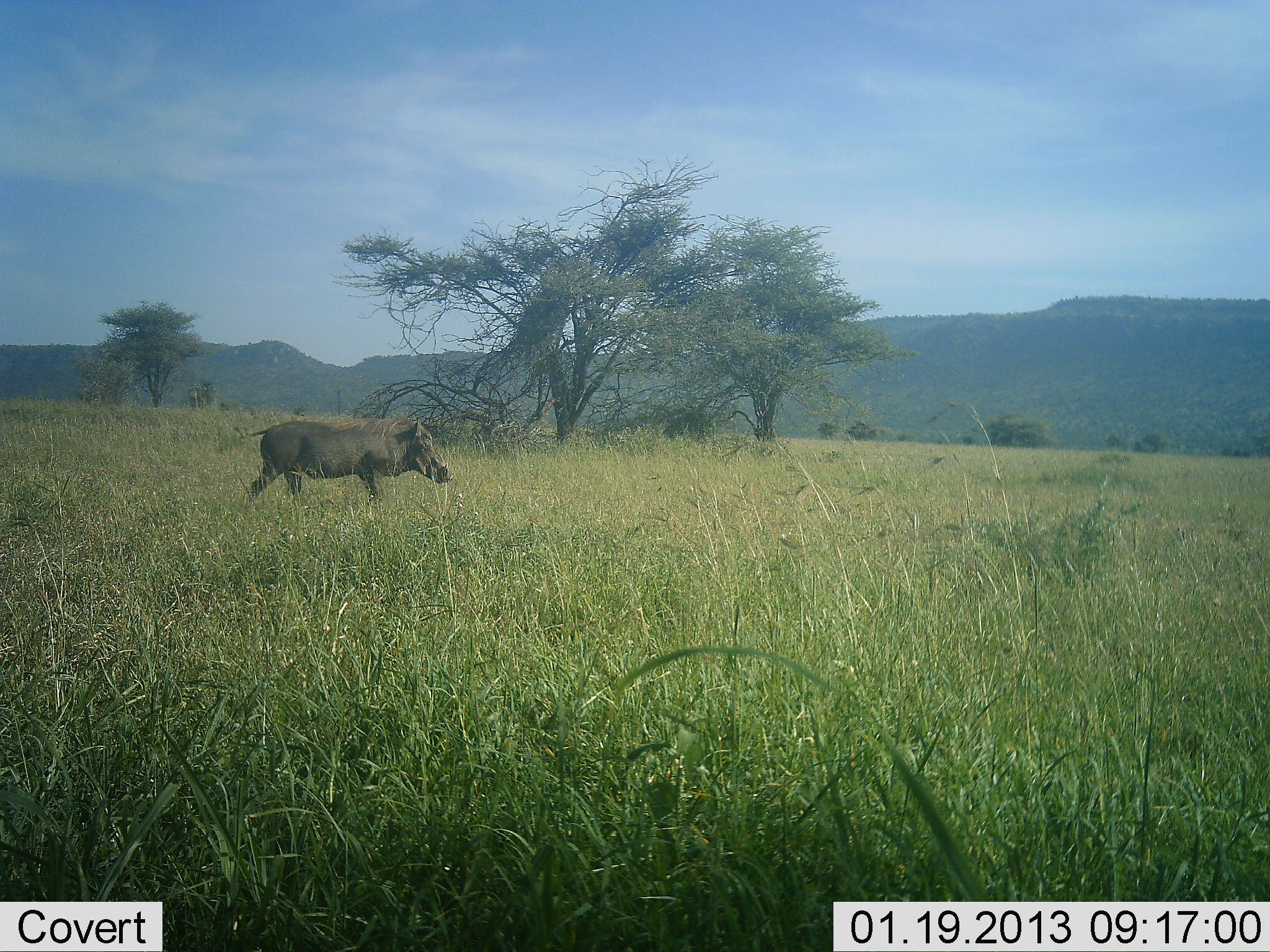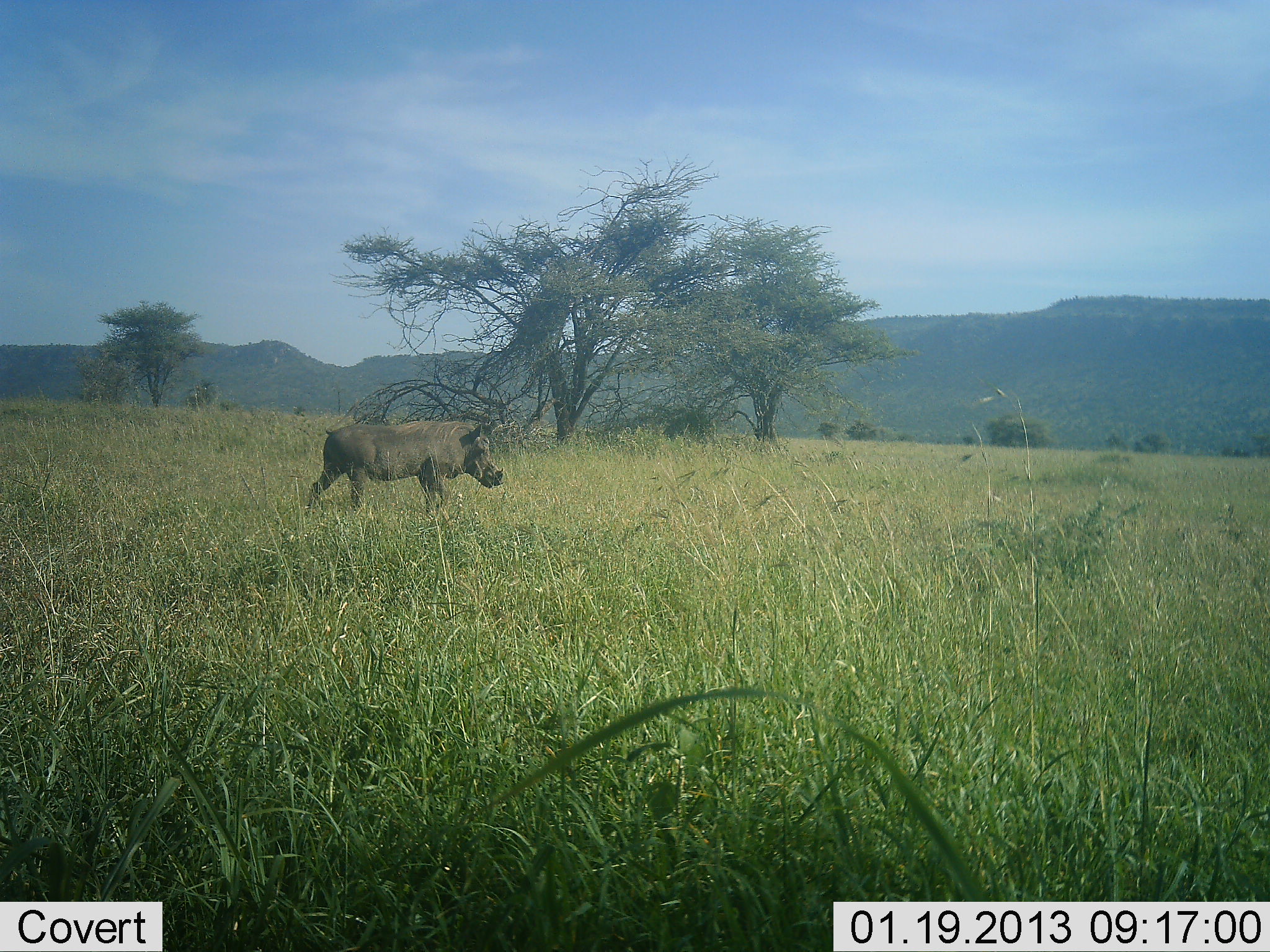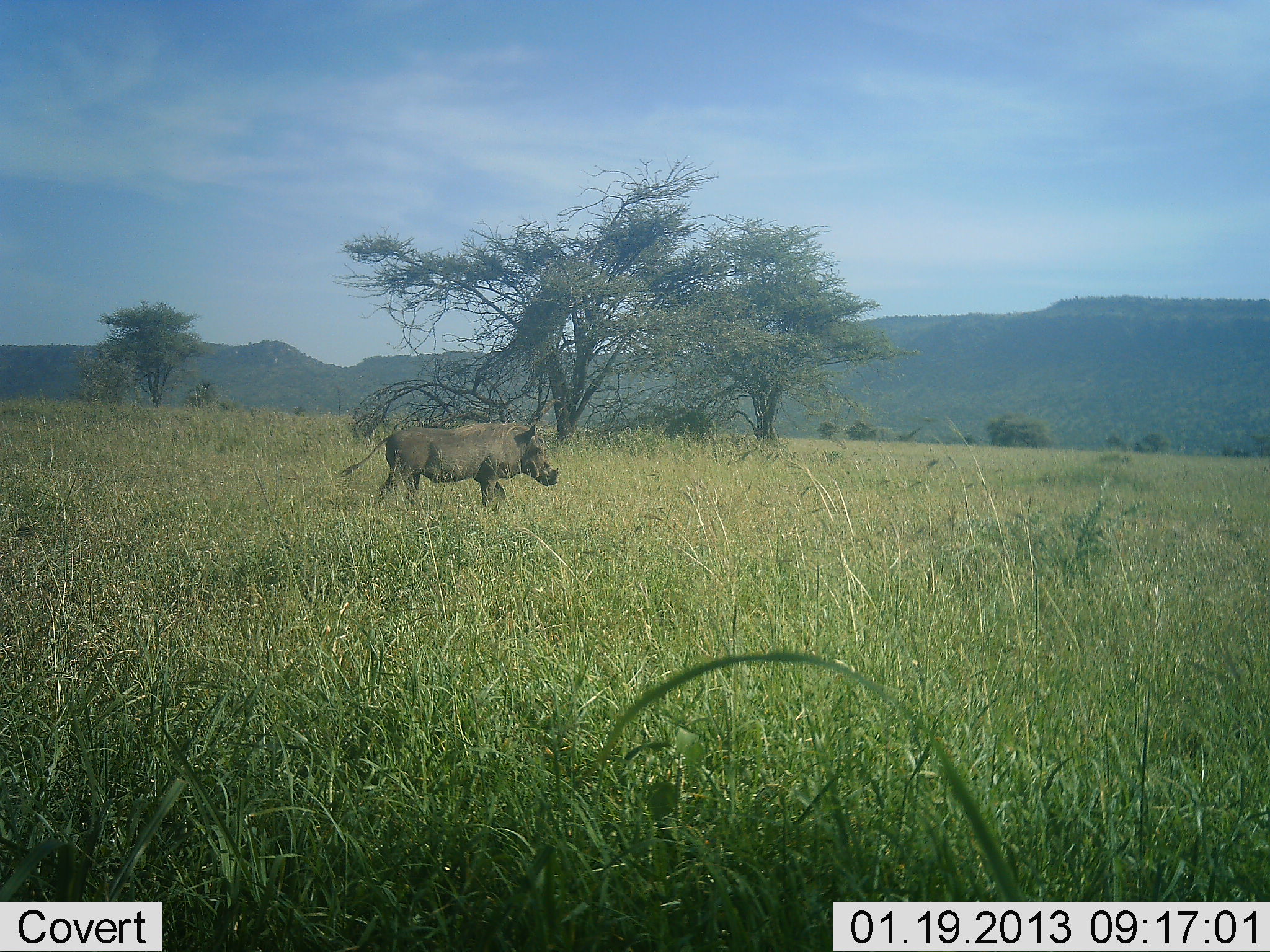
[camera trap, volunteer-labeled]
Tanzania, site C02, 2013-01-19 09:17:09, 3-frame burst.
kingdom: Animalia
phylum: Chordata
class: Mammalia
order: Artiodactyla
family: Suidae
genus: Phacochoerus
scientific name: Phacochoerus africanus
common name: warthog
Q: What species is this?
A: Warthog (Phacochoerus africanus).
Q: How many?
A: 1.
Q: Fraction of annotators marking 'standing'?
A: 0%.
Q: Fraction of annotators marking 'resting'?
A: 0%.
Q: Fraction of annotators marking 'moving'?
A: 100%.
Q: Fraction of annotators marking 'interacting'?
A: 0%.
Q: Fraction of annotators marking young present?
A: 0%.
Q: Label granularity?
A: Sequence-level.